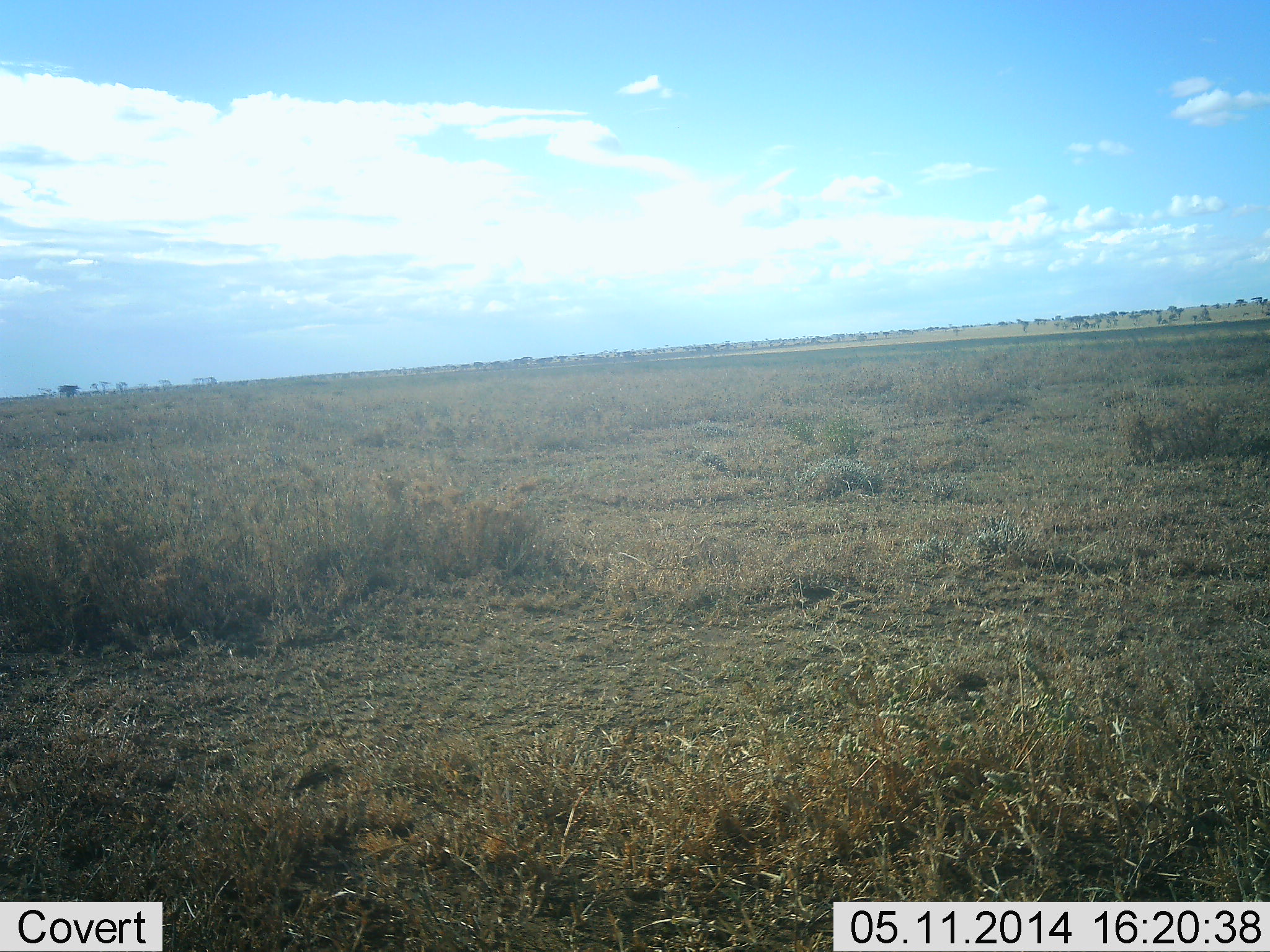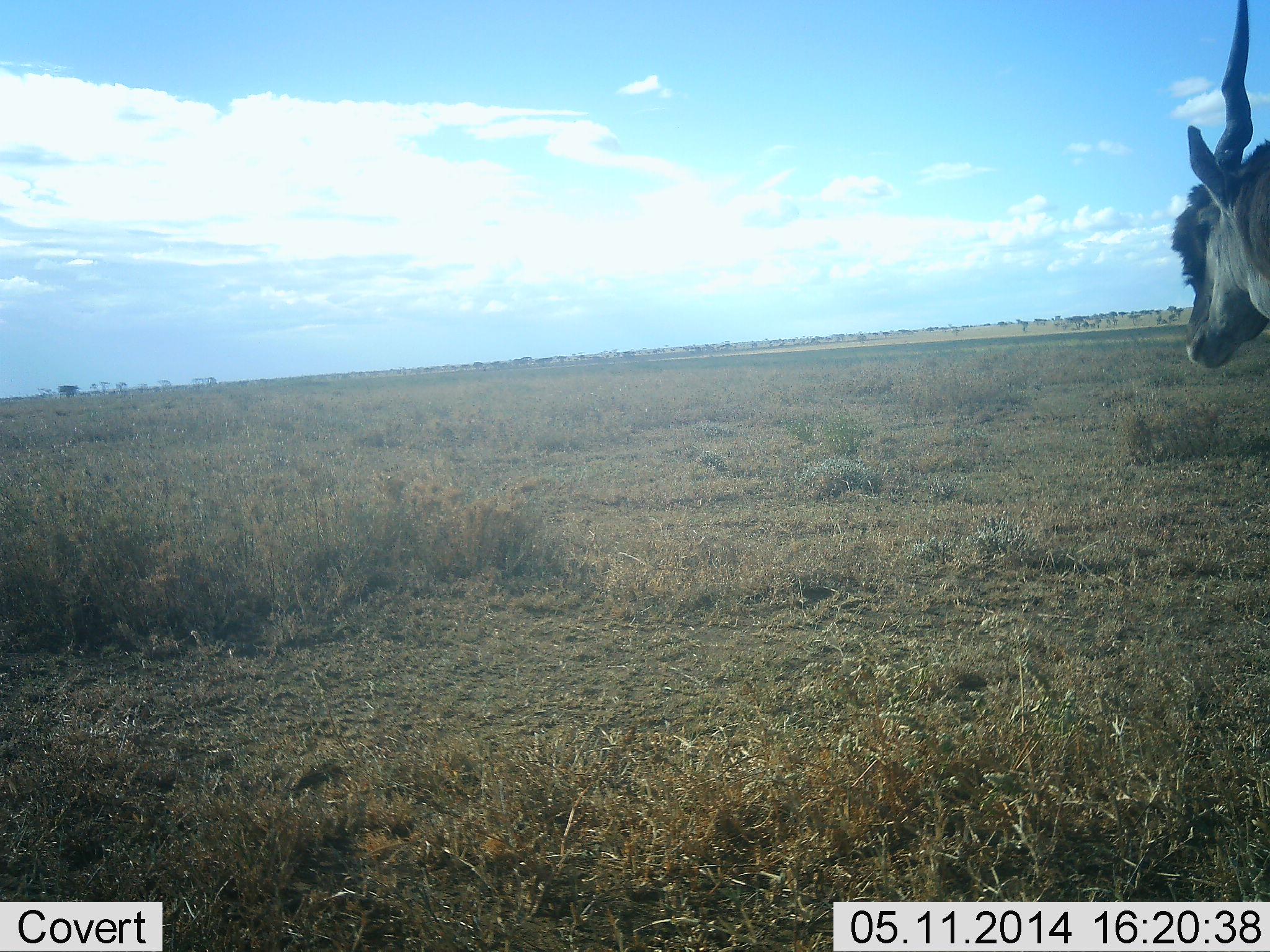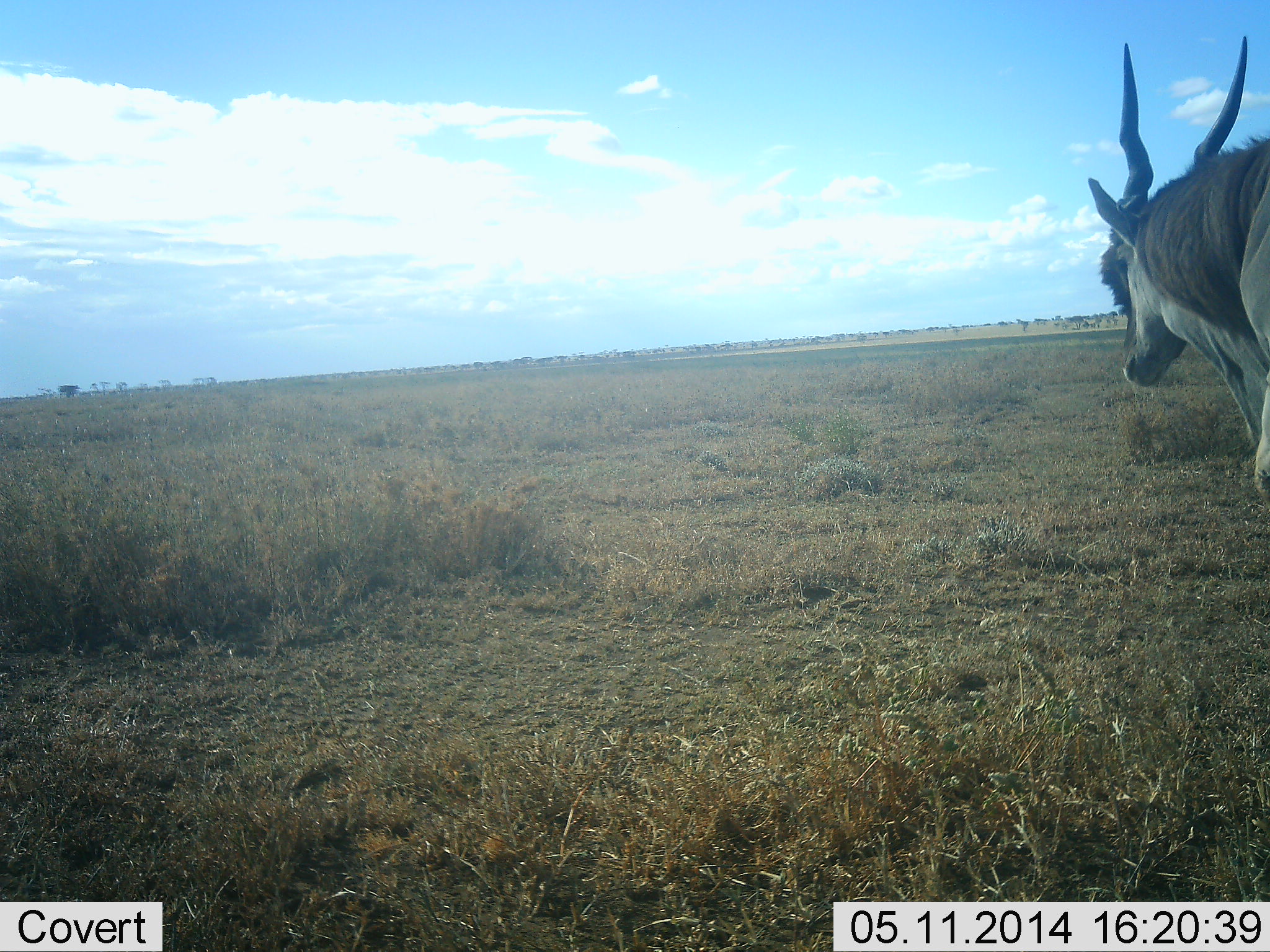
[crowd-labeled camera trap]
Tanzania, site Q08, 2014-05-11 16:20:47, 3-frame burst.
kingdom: Animalia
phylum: Chordata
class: Mammalia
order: Artiodactyla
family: Bovidae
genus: Tragelaphus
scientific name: Tragelaphus oryx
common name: eland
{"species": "eland (Tragelaphus oryx)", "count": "1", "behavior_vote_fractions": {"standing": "0%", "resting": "0%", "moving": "100%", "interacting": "0%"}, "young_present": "0%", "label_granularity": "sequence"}